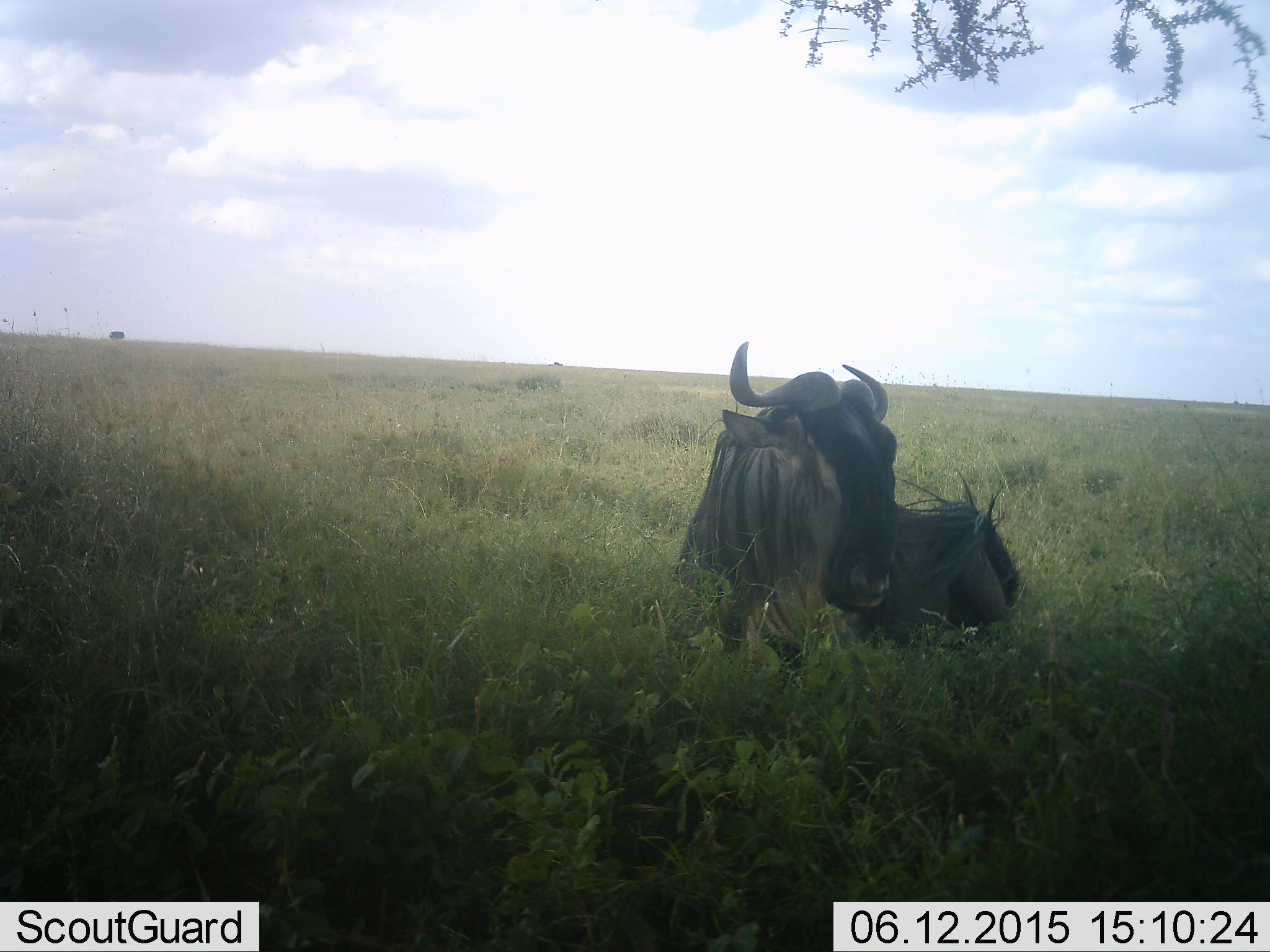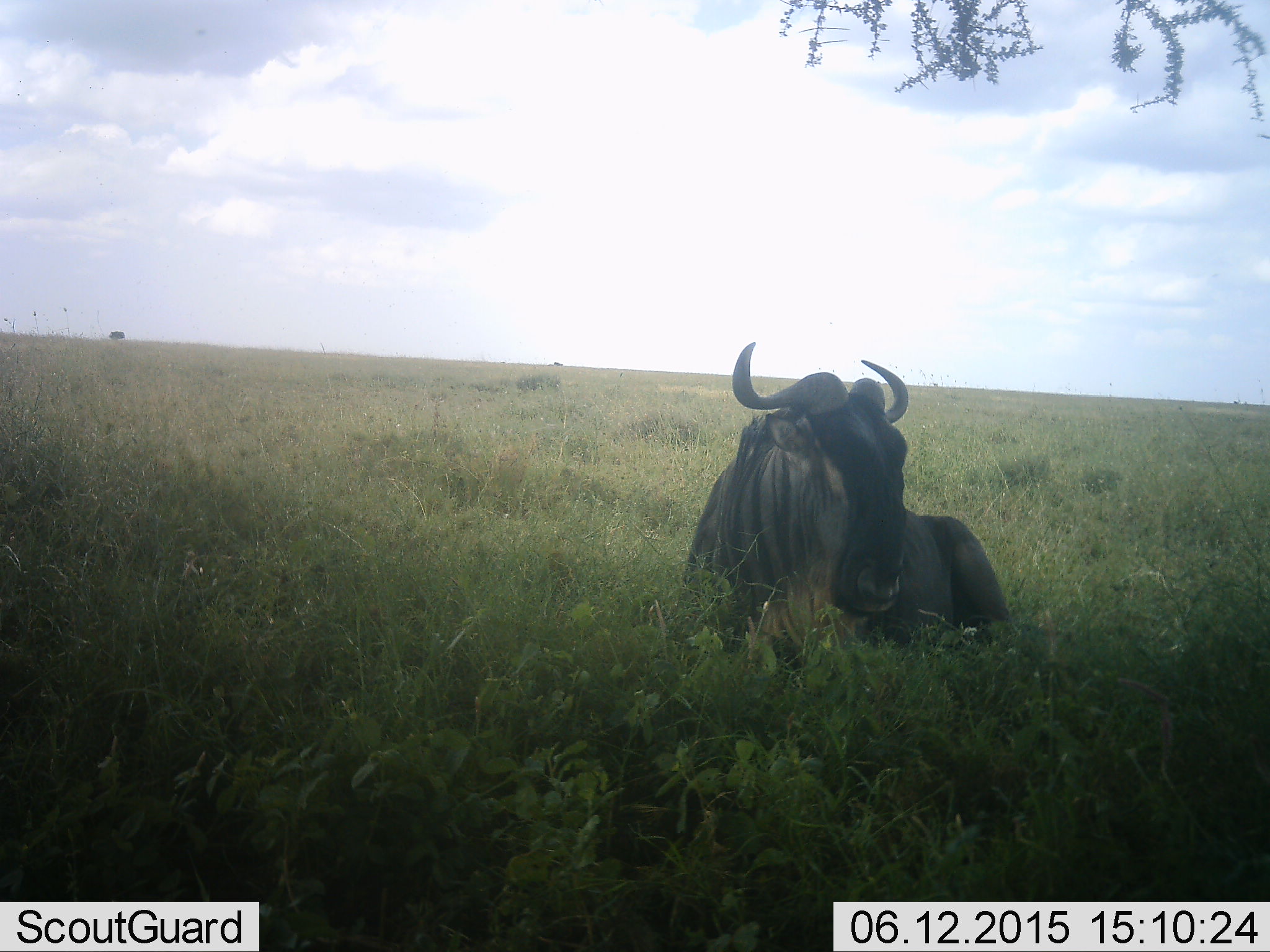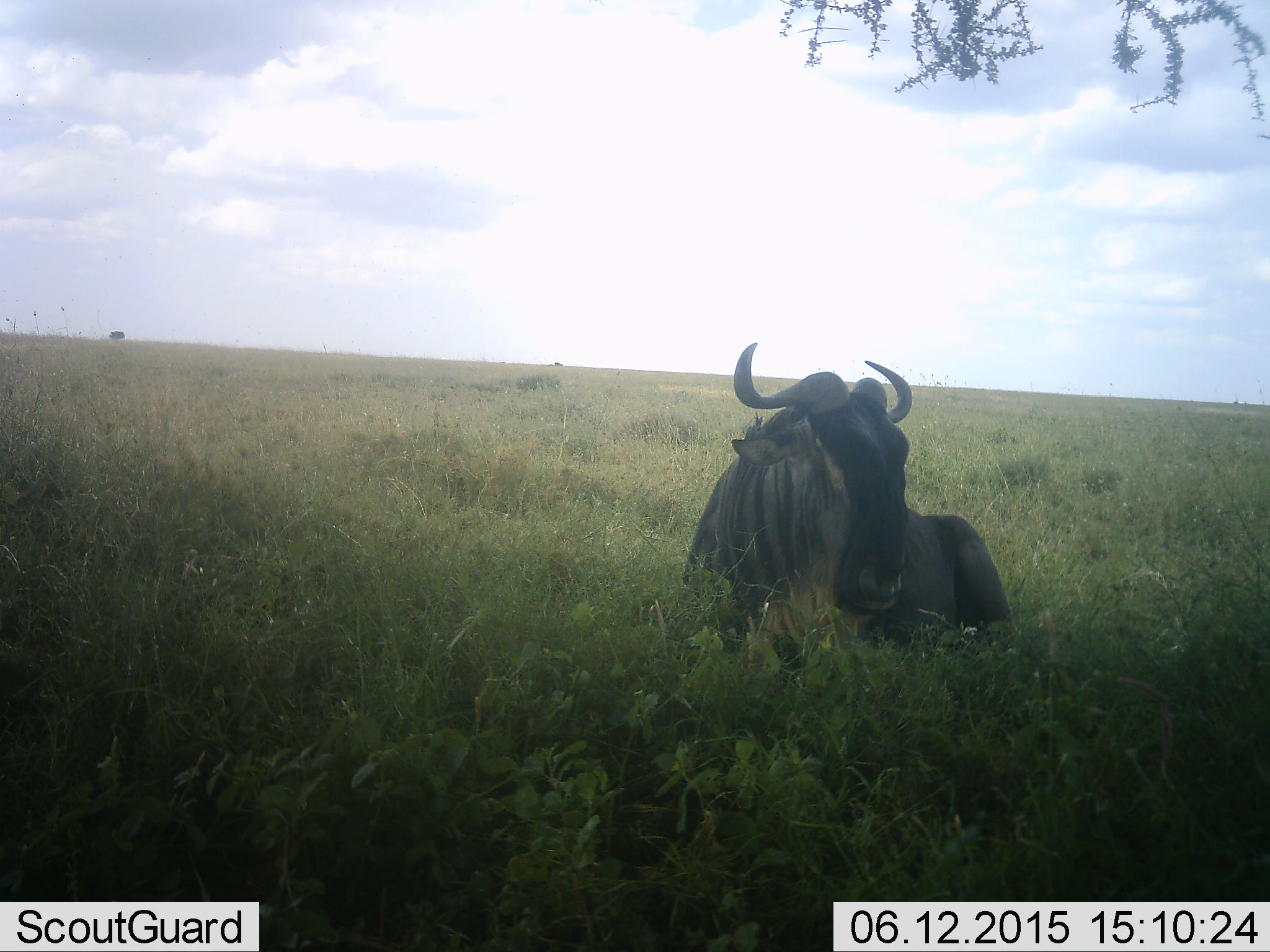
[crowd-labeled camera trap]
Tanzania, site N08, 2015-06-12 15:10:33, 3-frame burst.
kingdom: Animalia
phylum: Chordata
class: Mammalia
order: Artiodactyla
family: Bovidae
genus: Connochaetes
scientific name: Connochaetes taurinus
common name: blue wildebeest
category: wildebeest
Wildebeest (blue wildebeest) (Connochaetes taurinus), count 1. Behavior (volunteer vote fractions): standing 0%, resting 100%, moving 10%, interacting 0%. Young present (vote fraction): 0%. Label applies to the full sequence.